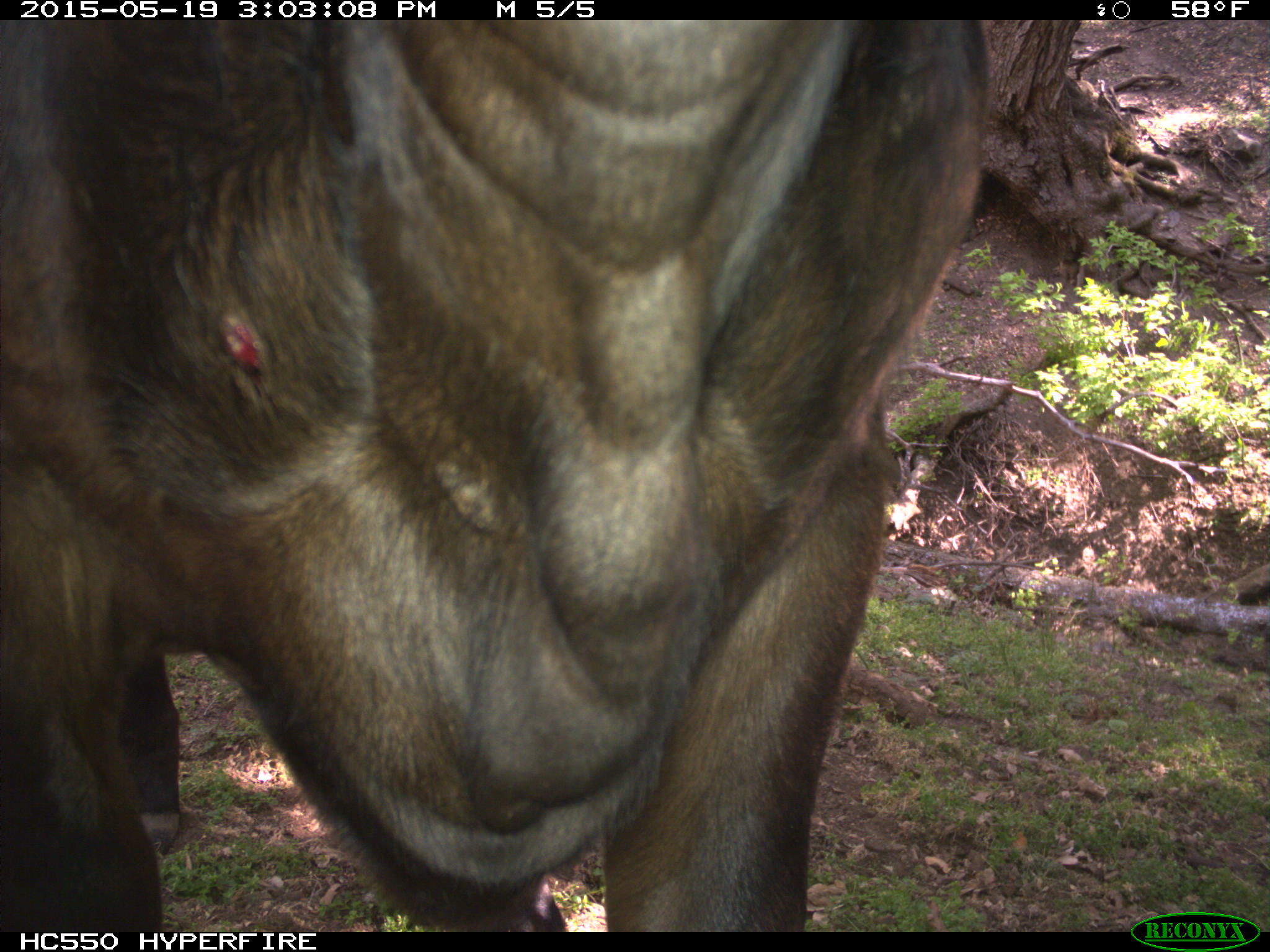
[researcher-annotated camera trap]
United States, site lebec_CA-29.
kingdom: Animalia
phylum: Chordata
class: Mammalia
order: Artiodactyla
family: Bovidae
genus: Bos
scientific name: Bos taurus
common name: domestic cow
Bos taurus (domestic cow).